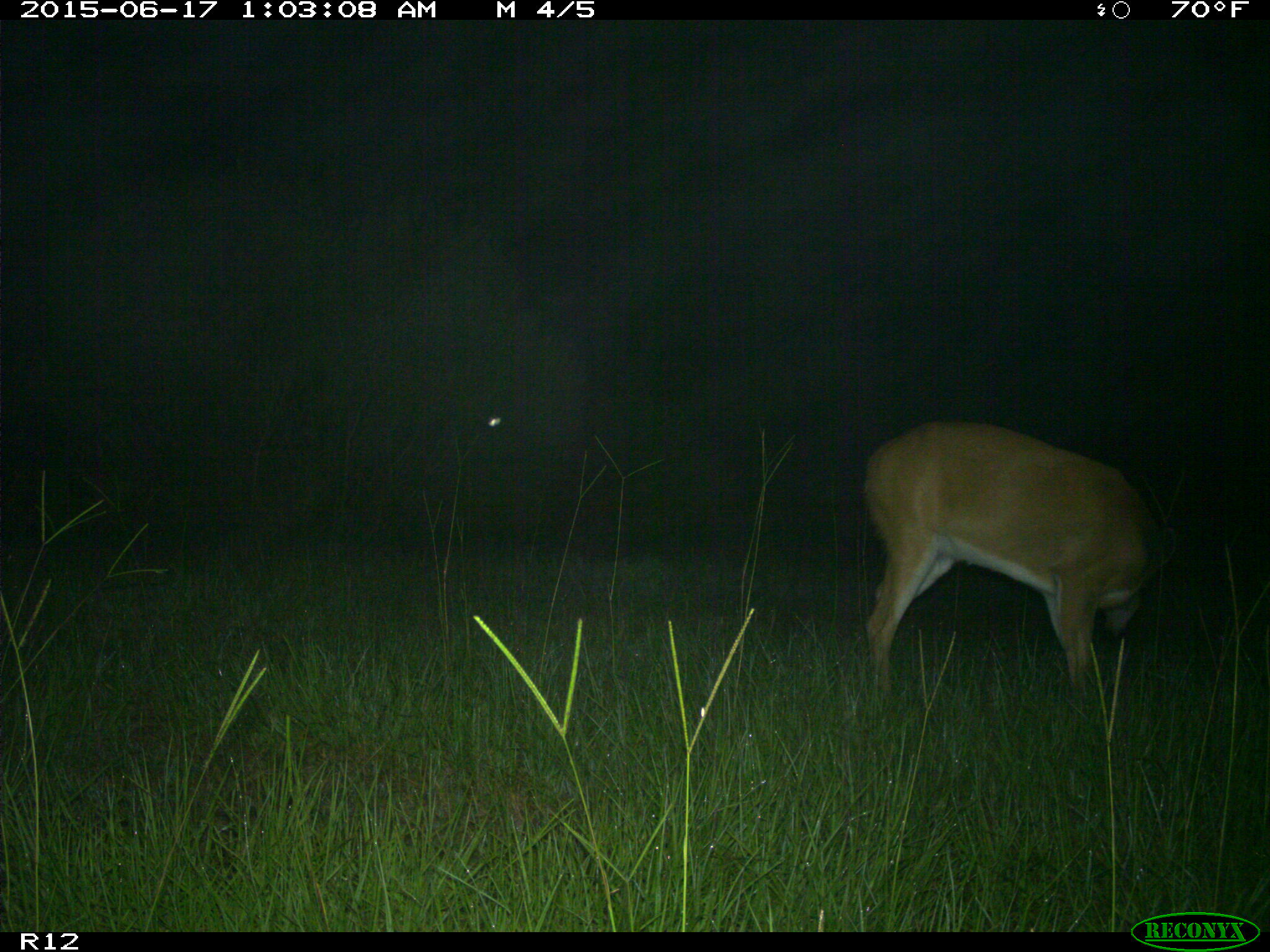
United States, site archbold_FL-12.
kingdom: Animalia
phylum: Chordata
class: Mammalia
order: Artiodactyla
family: Cervidae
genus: Odocoileus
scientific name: Odocoileus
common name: deer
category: unidentified deer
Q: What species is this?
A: Unidentified deer (deer) (Odocoileus).